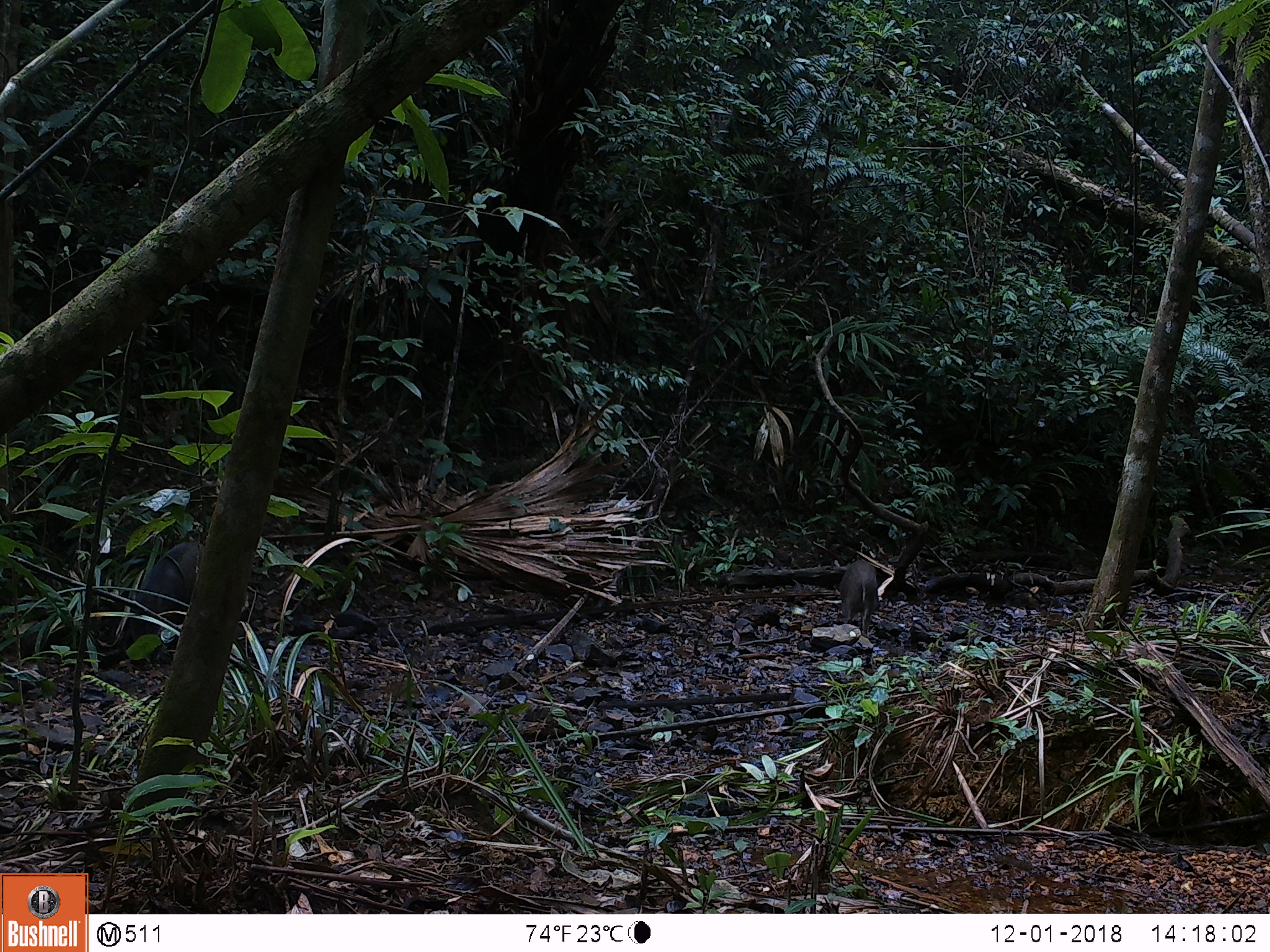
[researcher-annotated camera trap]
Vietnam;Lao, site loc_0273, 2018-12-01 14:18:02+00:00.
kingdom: Animalia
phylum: Chordata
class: Mammalia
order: Artiodactyla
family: Suidae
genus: Sus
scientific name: Sus scrofa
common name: eurasian wild pig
Eurasian wild pig (Sus scrofa). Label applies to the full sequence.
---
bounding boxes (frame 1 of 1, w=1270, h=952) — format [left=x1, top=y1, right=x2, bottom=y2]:
eurasian wild pig: [left=124, top=540, right=203, bottom=661]; [left=838, top=558, right=880, bottom=638]